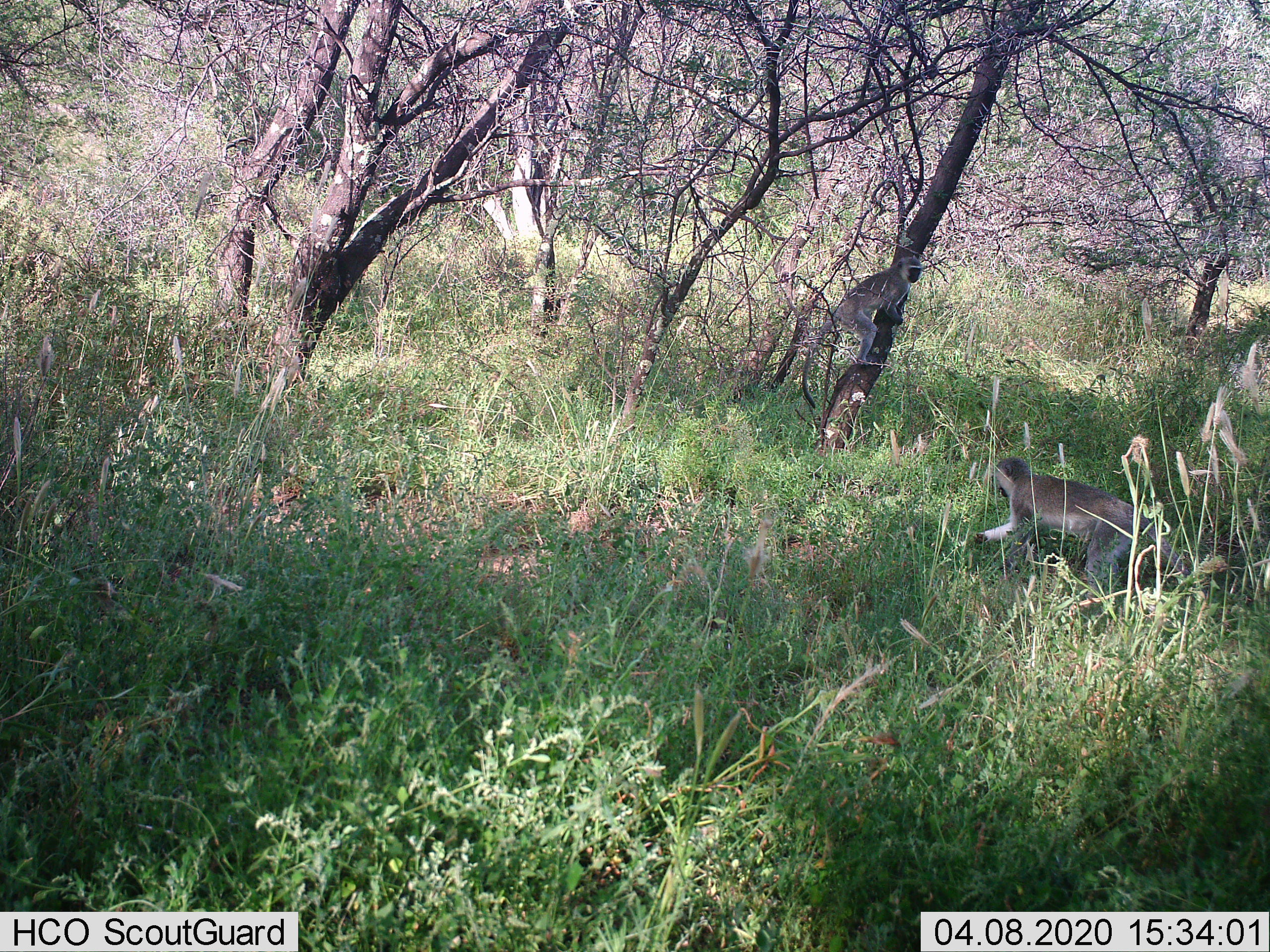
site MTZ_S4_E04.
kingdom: Animalia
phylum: Chordata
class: Mammalia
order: Primates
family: Cercopithecidae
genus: Chlorocebus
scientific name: Chlorocebus pygerythrus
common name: vervet monkey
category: monkeyvervet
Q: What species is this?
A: Monkeyvervet (vervet monkey) (Chlorocebus pygerythrus).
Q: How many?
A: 2.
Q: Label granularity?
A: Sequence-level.